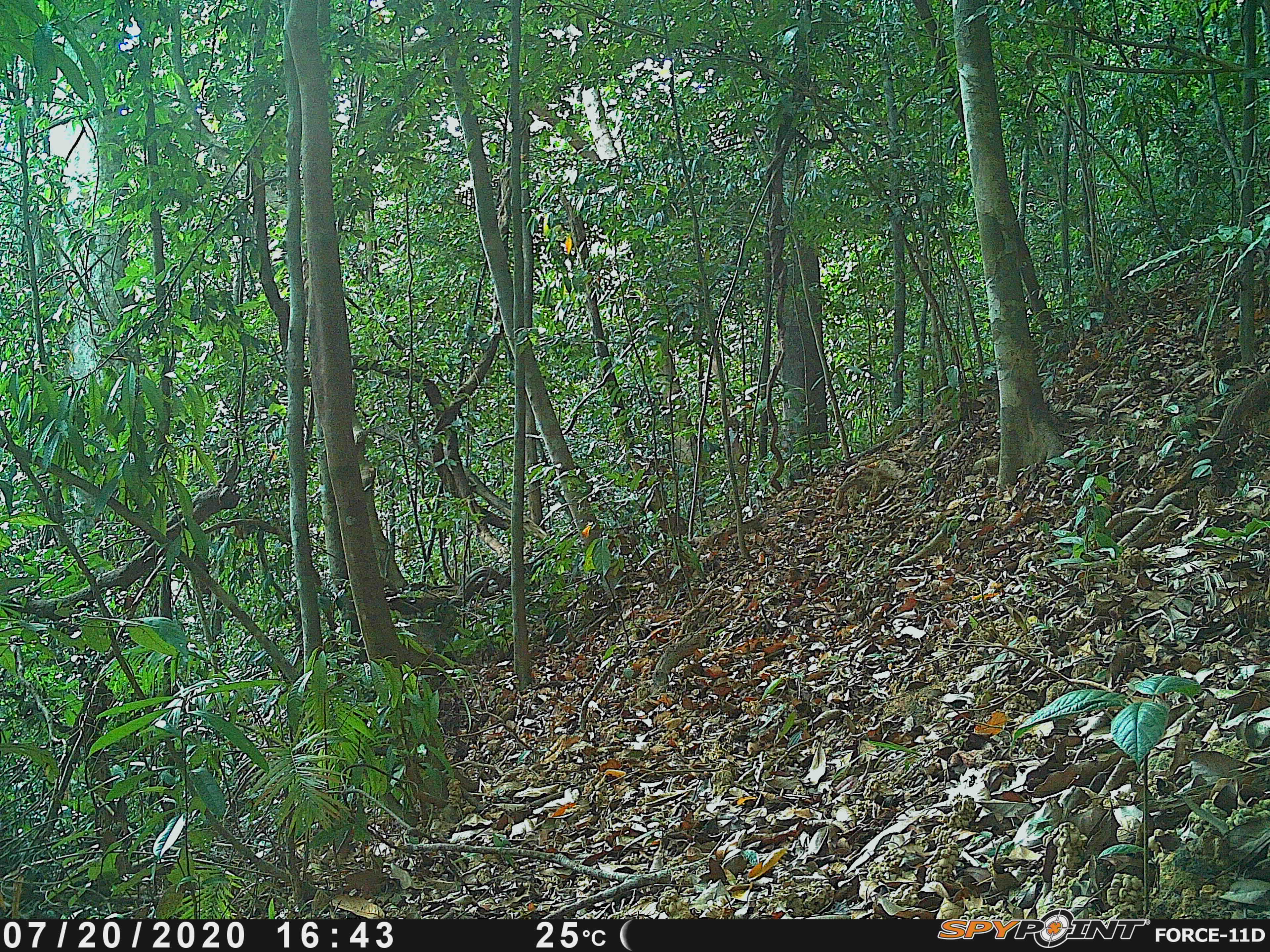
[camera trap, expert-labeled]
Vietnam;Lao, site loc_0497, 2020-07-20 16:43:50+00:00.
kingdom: Animalia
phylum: Chordata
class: Mammalia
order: Artiodactyla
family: Bovidae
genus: Capricornis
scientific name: Capricornis sumatraensis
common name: chinese serow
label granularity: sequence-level